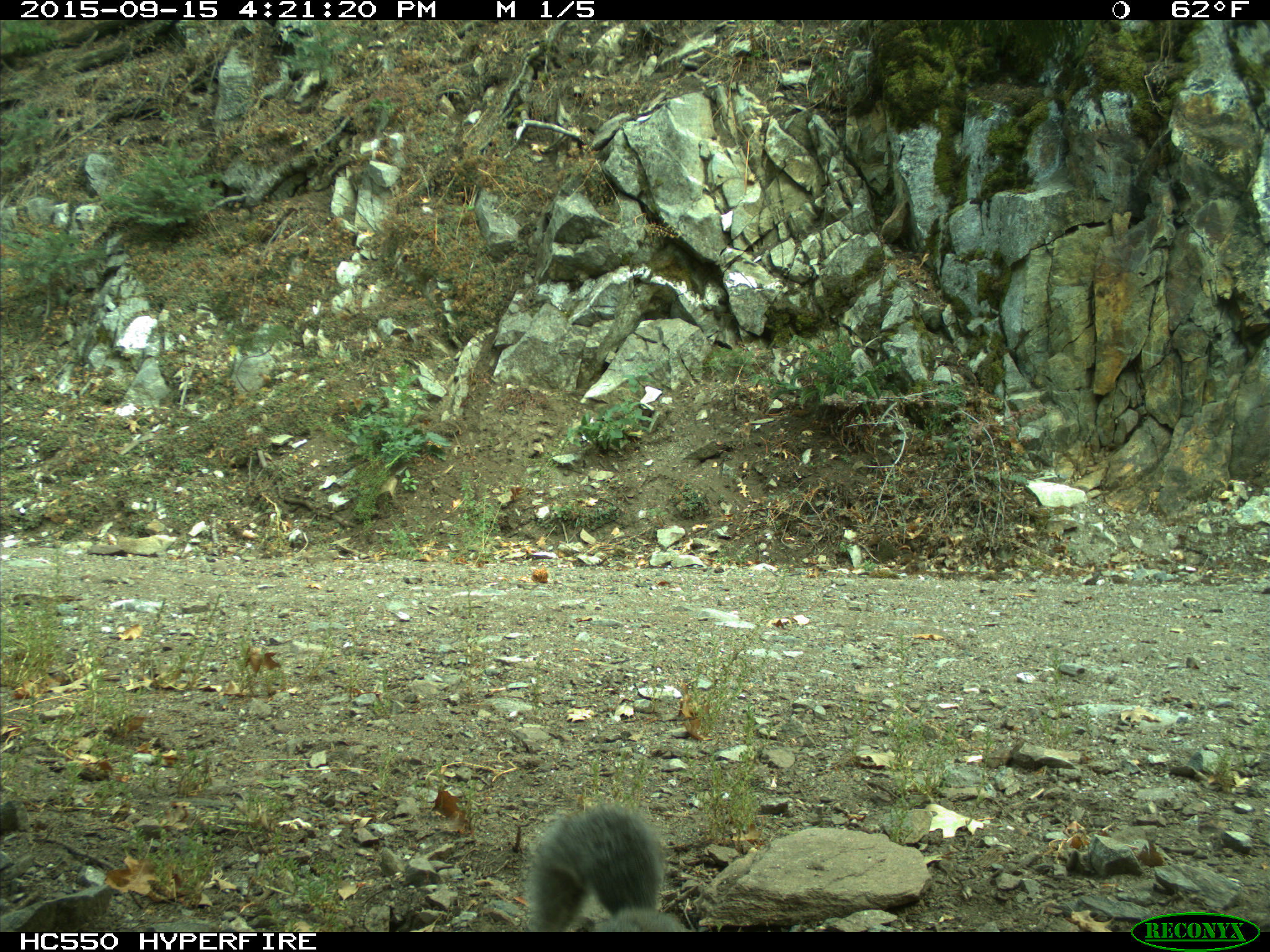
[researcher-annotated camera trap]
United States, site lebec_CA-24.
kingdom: Animalia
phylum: Chordata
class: Mammalia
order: Rodentia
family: Sciuridae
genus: Sciurus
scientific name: Sciurus carolinensis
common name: eastern gray squirrel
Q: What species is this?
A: Sciurus carolinensis (eastern gray squirrel).